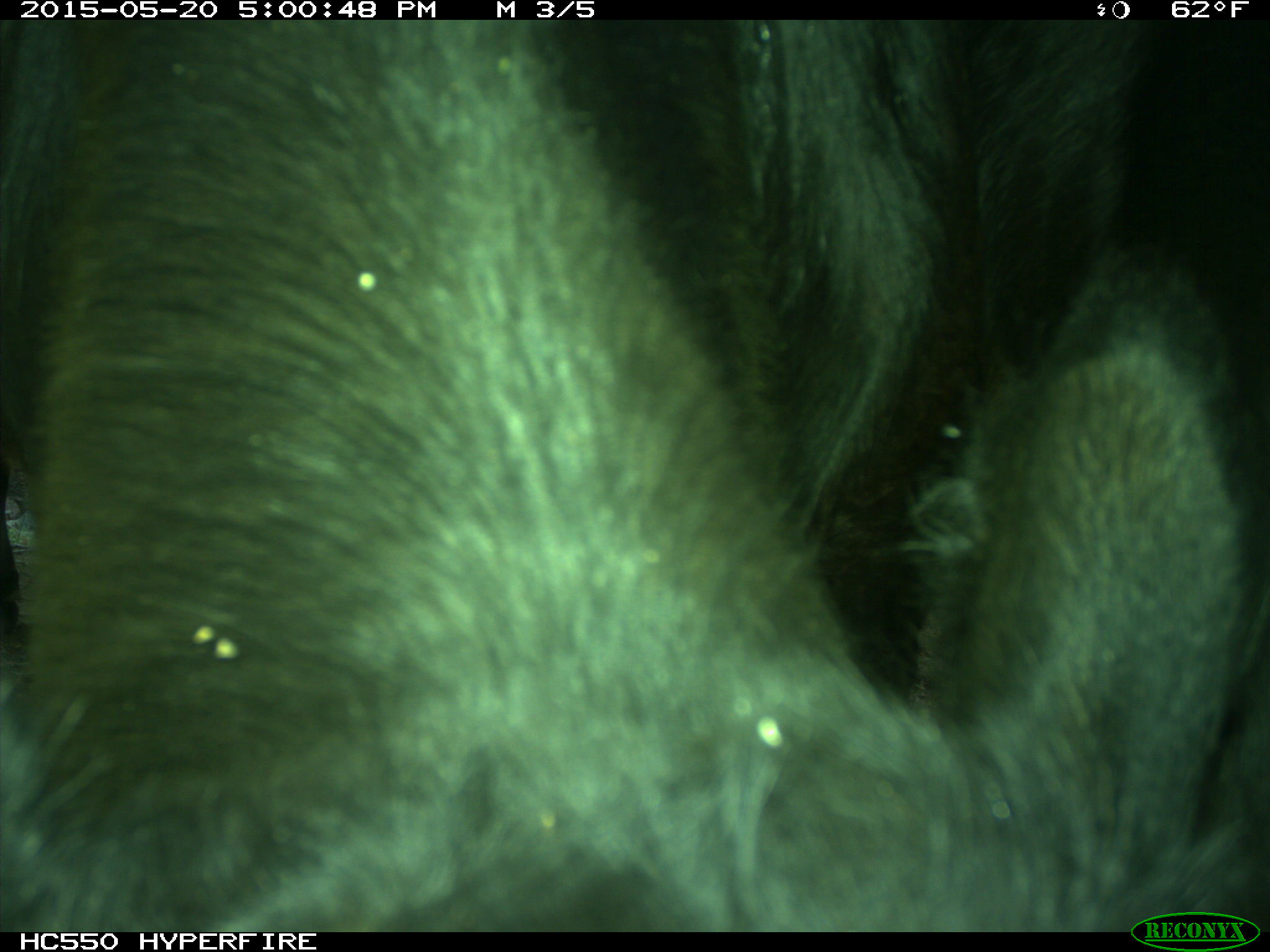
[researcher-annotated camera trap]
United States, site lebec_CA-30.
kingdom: Animalia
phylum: Chordata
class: Mammalia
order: Artiodactyla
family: Bovidae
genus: Bos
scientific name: Bos taurus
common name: domestic cow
Bos taurus (domestic cow).